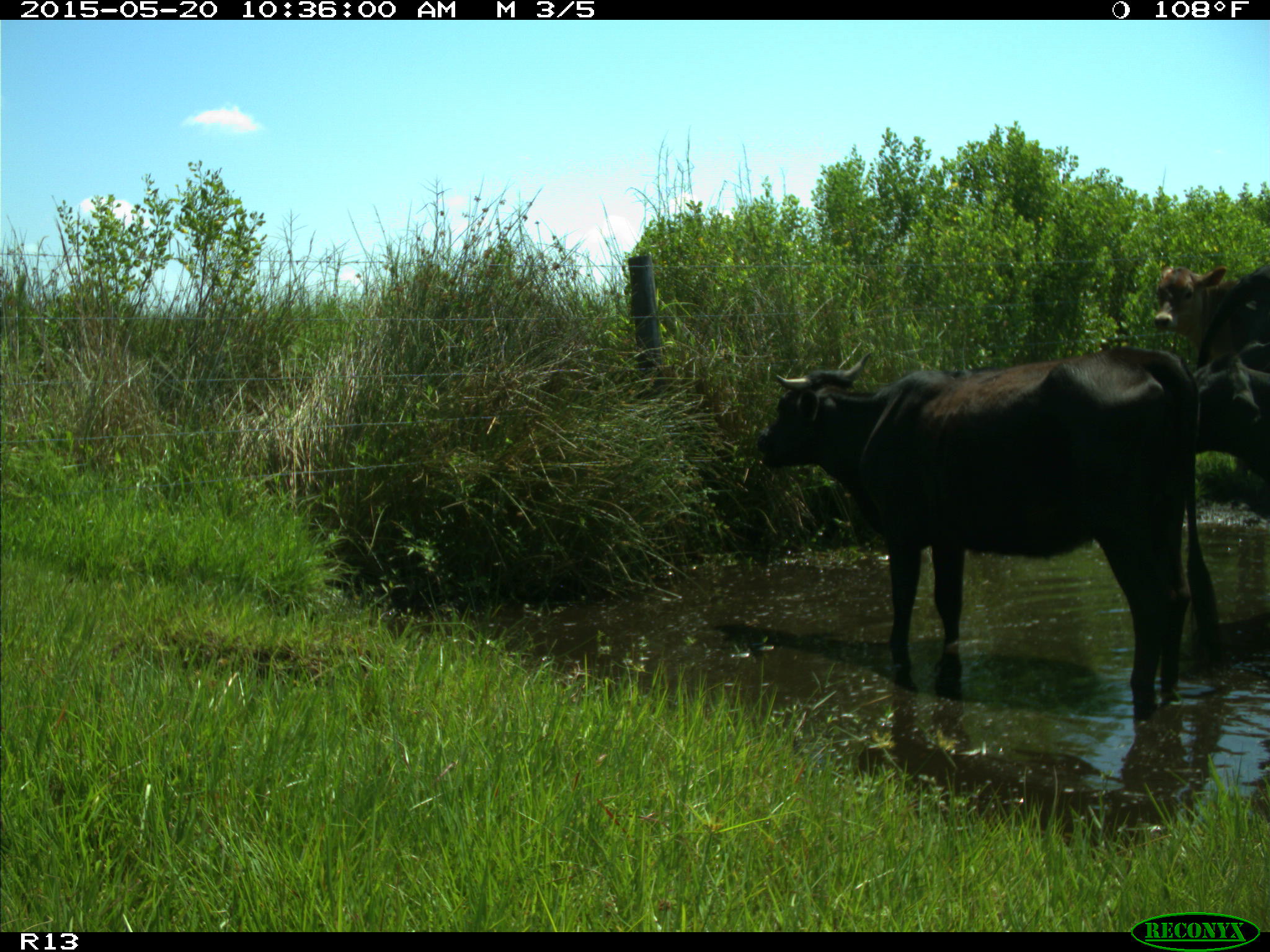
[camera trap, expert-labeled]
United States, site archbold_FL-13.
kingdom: Animalia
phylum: Chordata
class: Mammalia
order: Artiodactyla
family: Bovidae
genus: Bos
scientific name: Bos taurus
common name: domestic cow